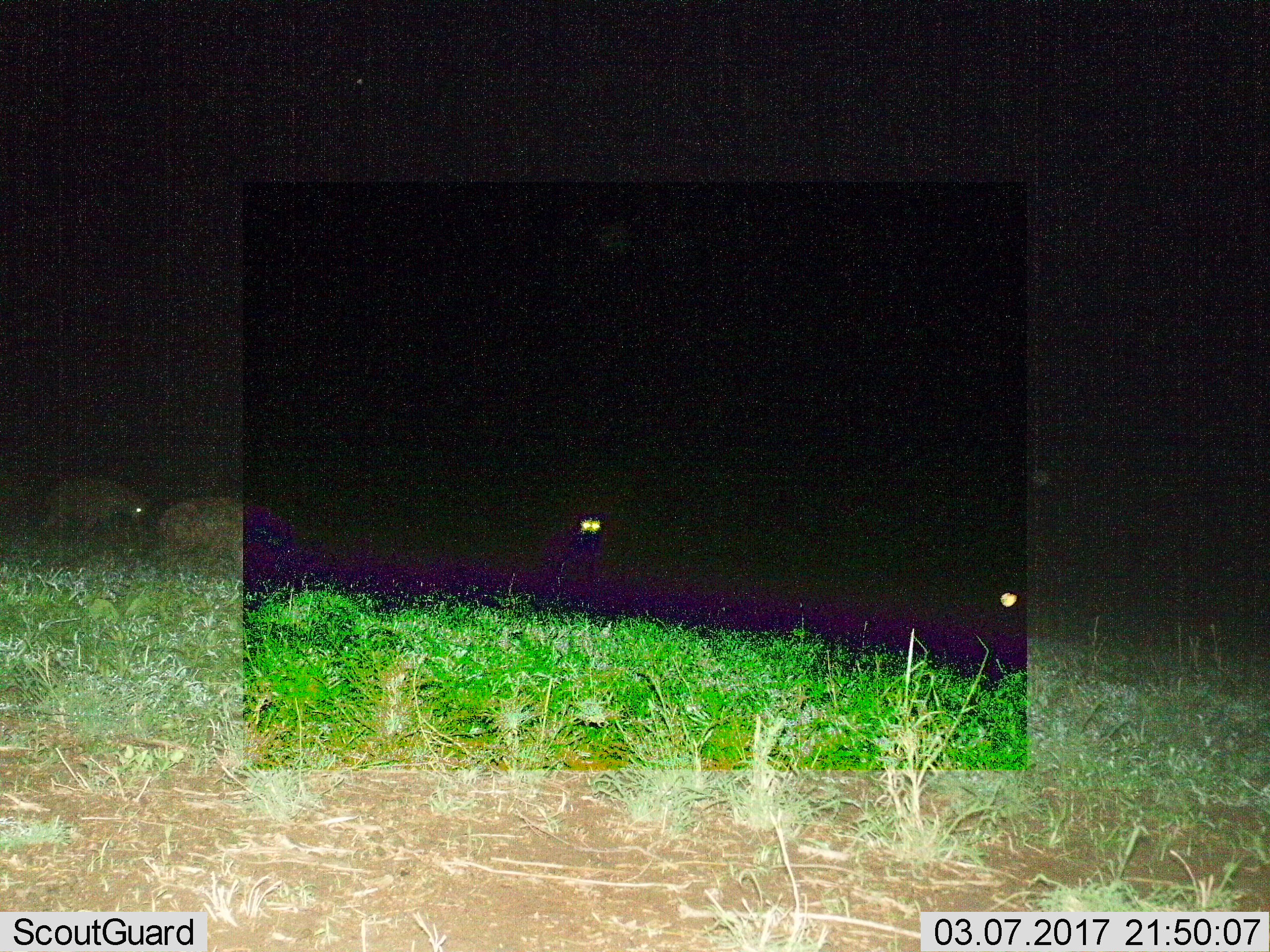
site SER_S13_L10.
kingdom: Animalia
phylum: Chordata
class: Mammalia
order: Carnivora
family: Hyaenidae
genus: Crocuta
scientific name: Crocuta crocuta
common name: spotted hyena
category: hyenaspotted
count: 4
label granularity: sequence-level